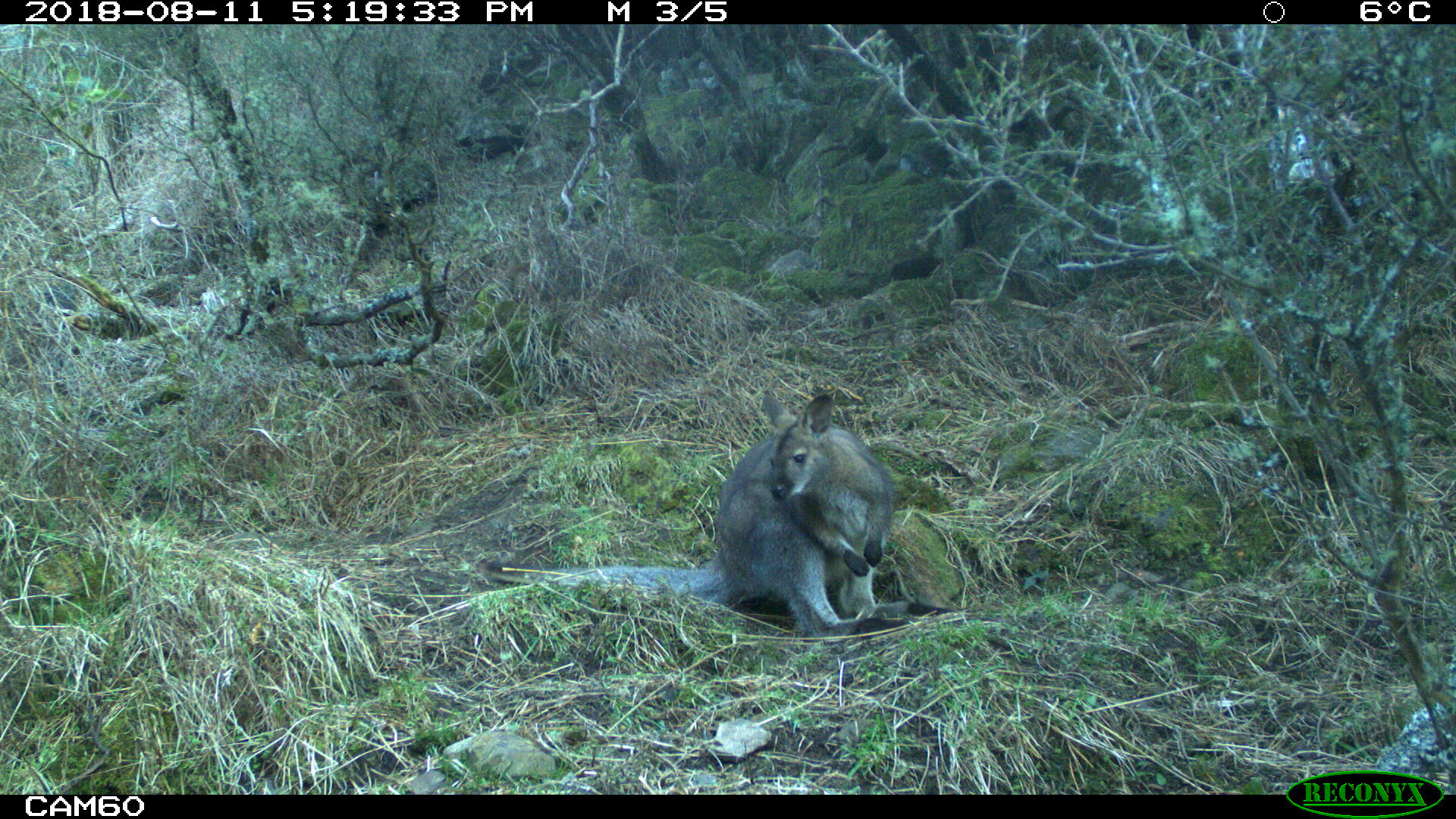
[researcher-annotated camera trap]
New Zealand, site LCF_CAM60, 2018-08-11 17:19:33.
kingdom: Animalia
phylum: Chordata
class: Mammalia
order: Diprotodontia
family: Macropodidae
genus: Notamacropus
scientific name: Notamacropus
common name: wallaby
Wallaby (Notamacropus).